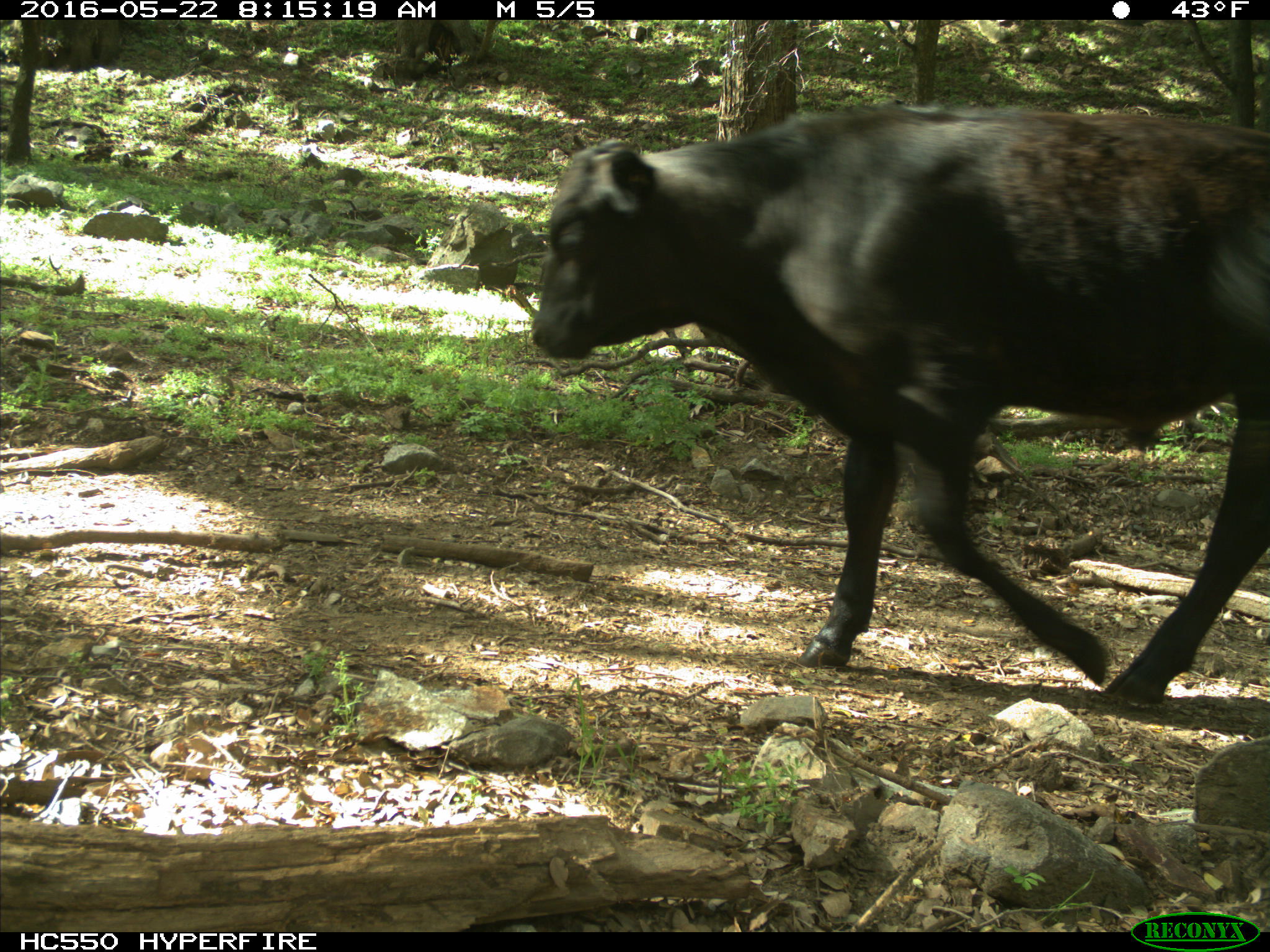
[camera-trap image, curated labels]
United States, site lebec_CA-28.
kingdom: Animalia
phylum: Chordata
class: Mammalia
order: Artiodactyla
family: Bovidae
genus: Bos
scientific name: Bos taurus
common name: domestic cow